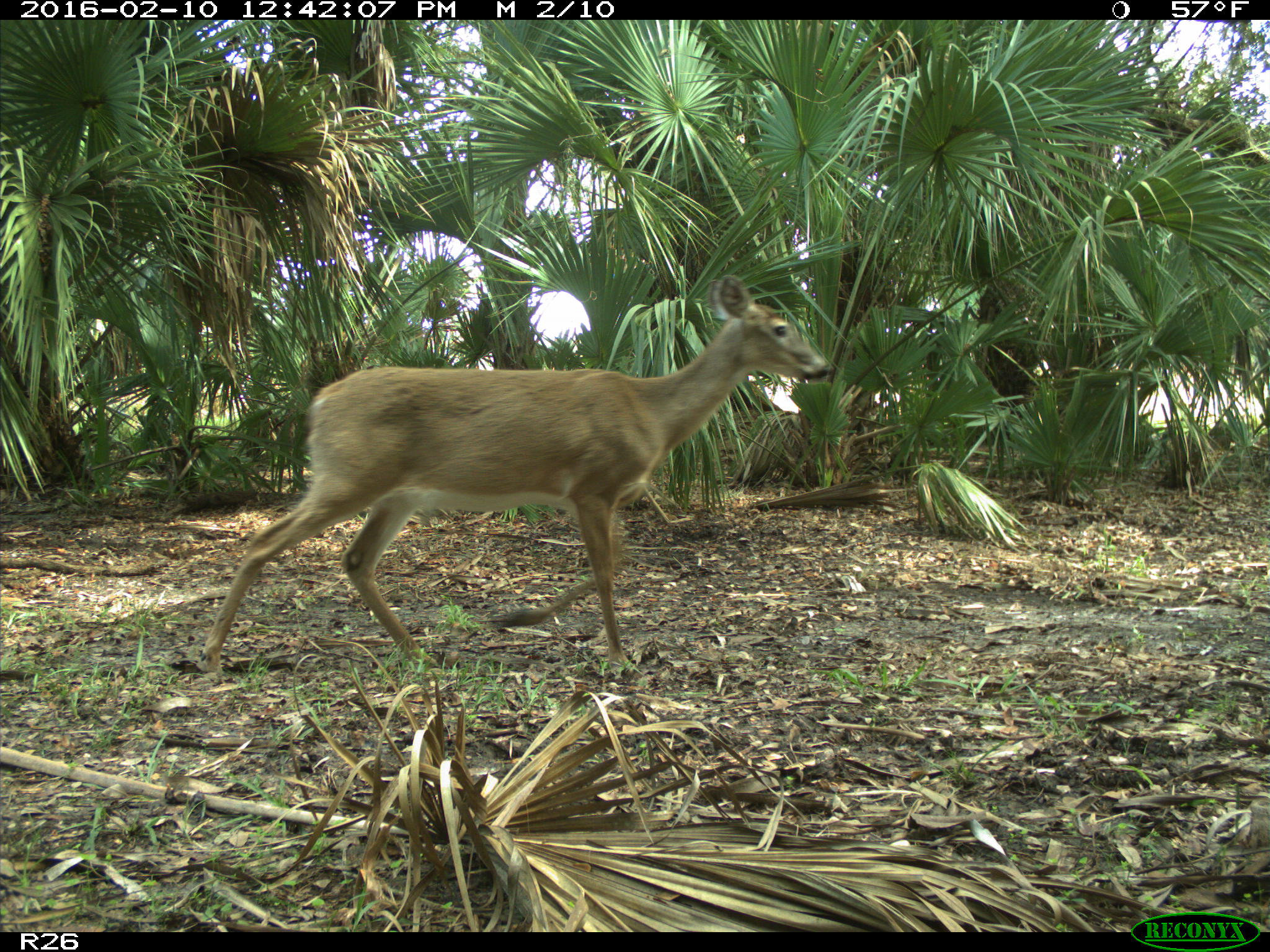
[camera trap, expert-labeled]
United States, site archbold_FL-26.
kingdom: Animalia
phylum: Chordata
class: Mammalia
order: Artiodactyla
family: Cervidae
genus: Odocoileus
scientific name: Odocoileus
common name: deer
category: unidentified deer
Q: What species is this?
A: Unidentified deer (deer) (Odocoileus).